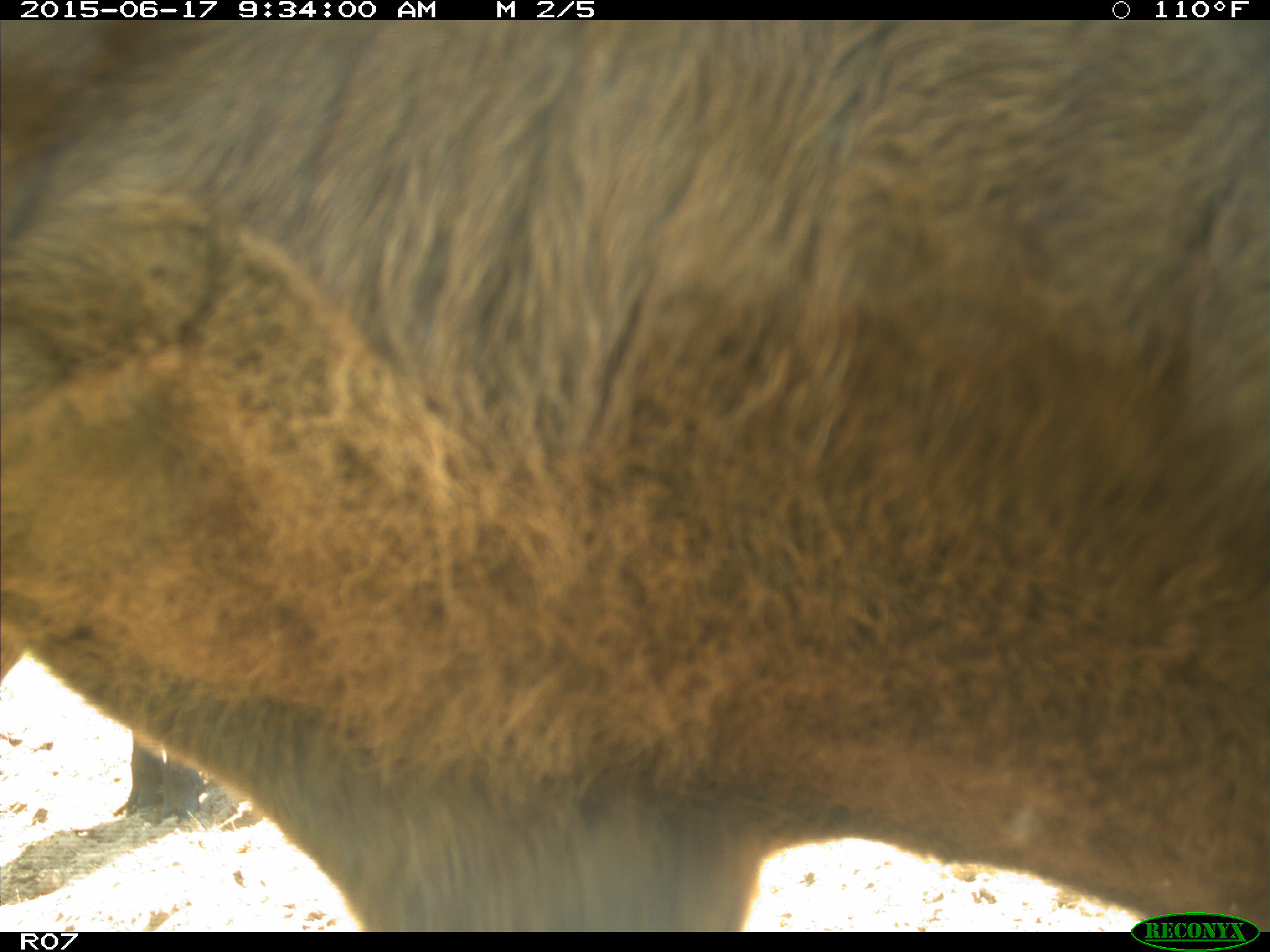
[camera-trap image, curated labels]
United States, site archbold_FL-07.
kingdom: Animalia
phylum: Chordata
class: Mammalia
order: Artiodactyla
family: Bovidae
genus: Bos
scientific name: Bos taurus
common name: domestic cow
Bos taurus (domestic cow).